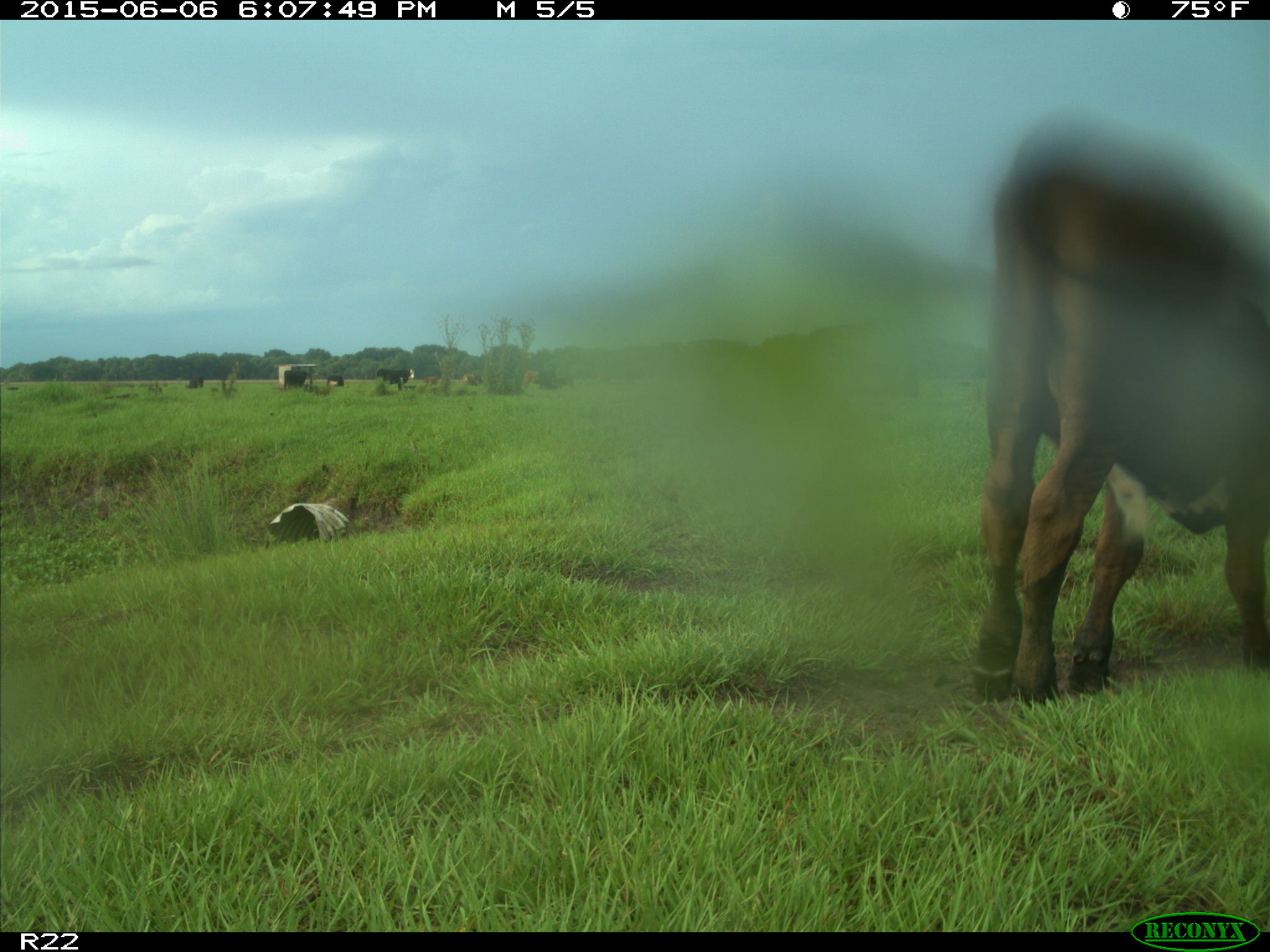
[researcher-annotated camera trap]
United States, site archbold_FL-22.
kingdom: Animalia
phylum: Chordata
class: Mammalia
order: Artiodactyla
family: Bovidae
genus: Bos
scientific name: Bos taurus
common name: domestic cow